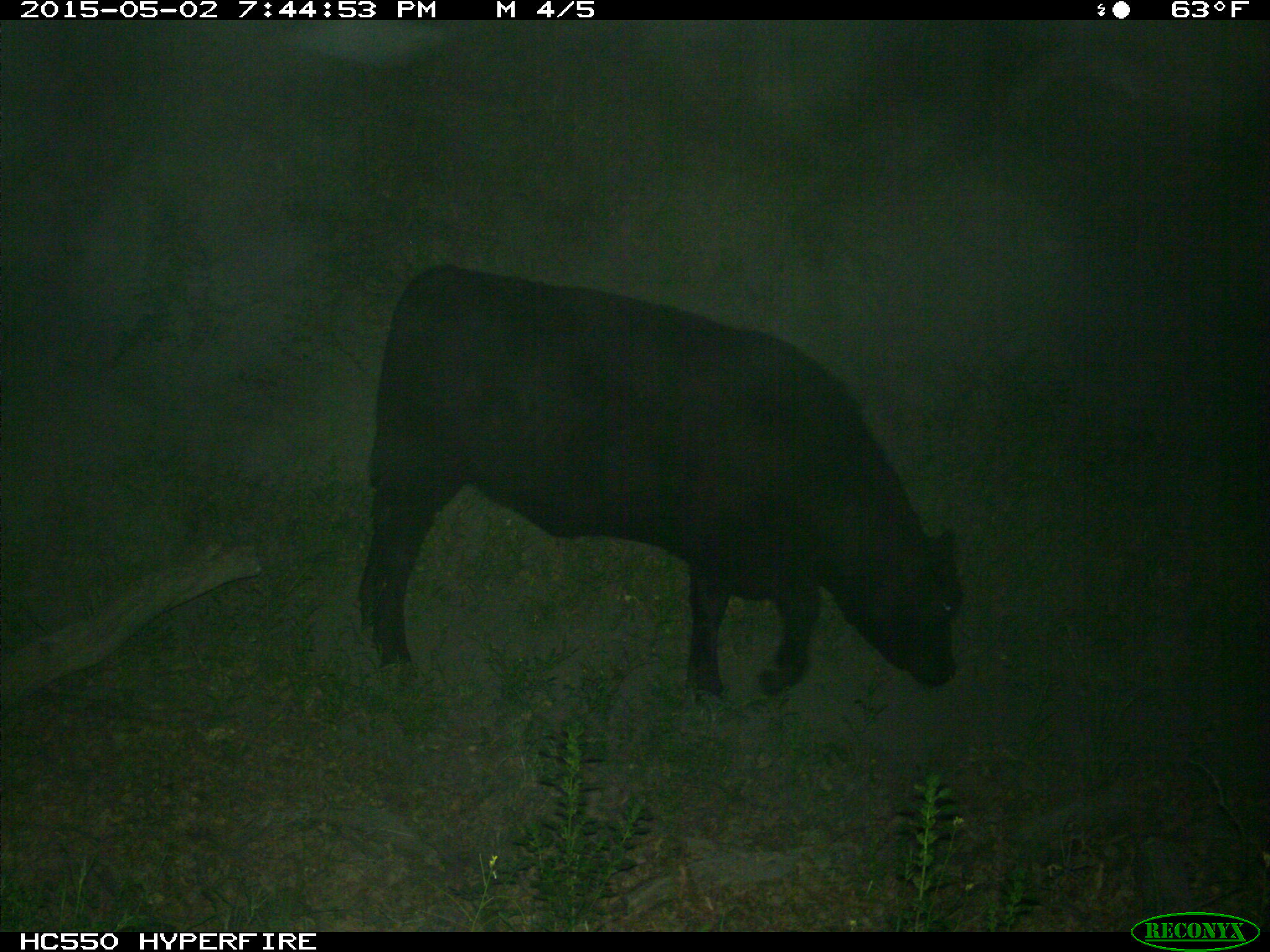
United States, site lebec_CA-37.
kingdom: Animalia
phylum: Chordata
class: Mammalia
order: Artiodactyla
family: Bovidae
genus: Bos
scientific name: Bos taurus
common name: domestic cow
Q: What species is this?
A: Bos taurus (domestic cow).